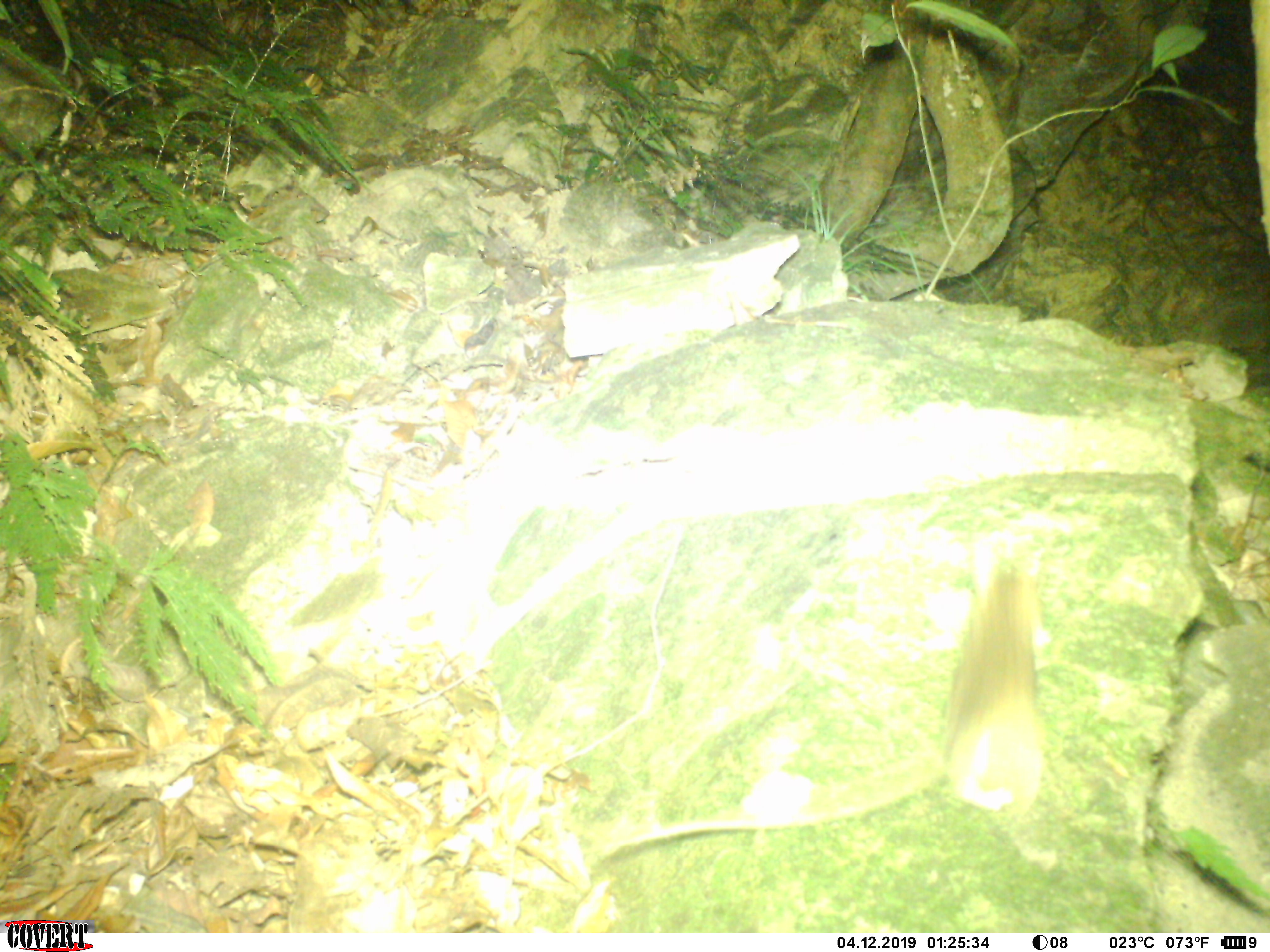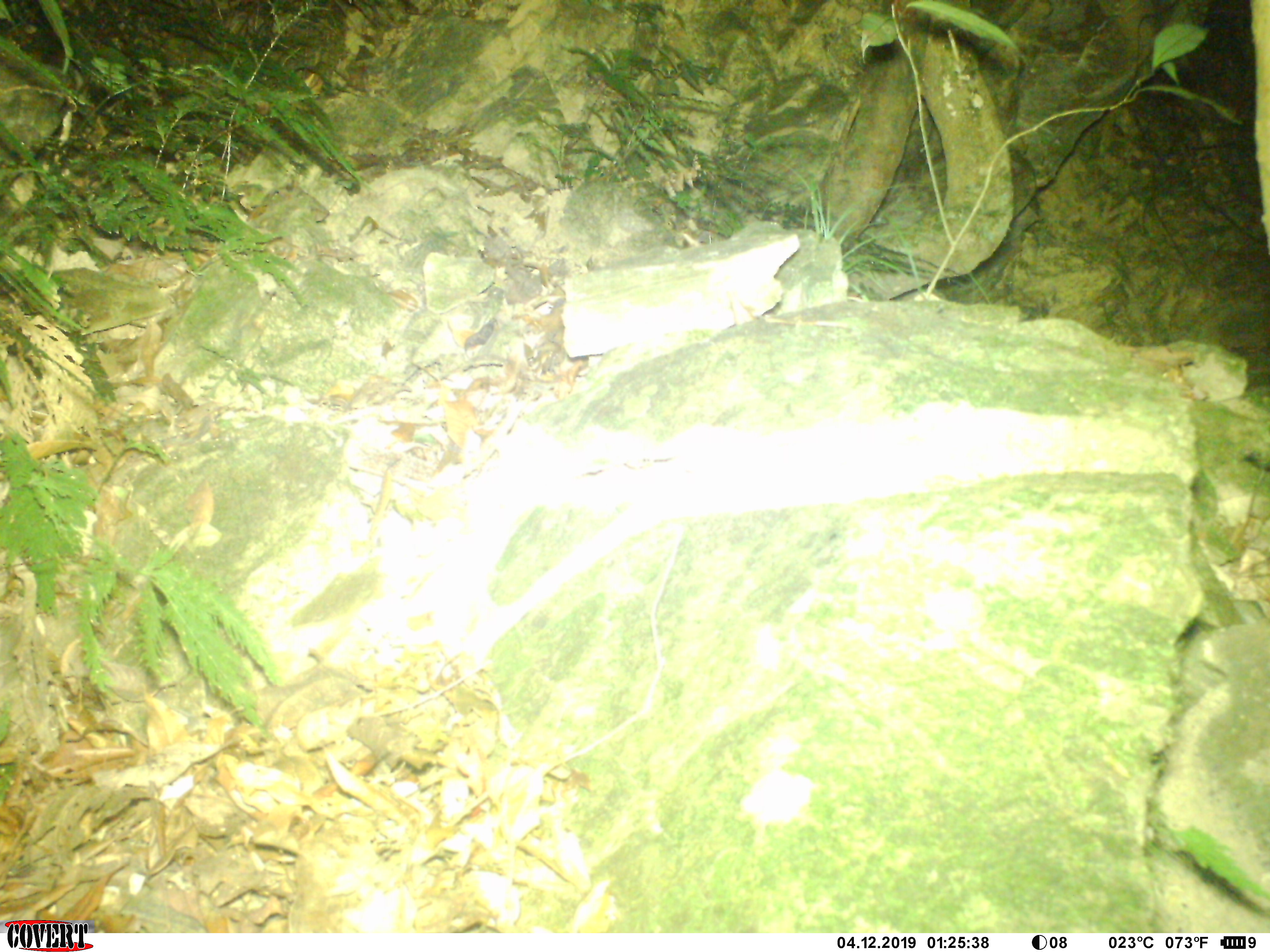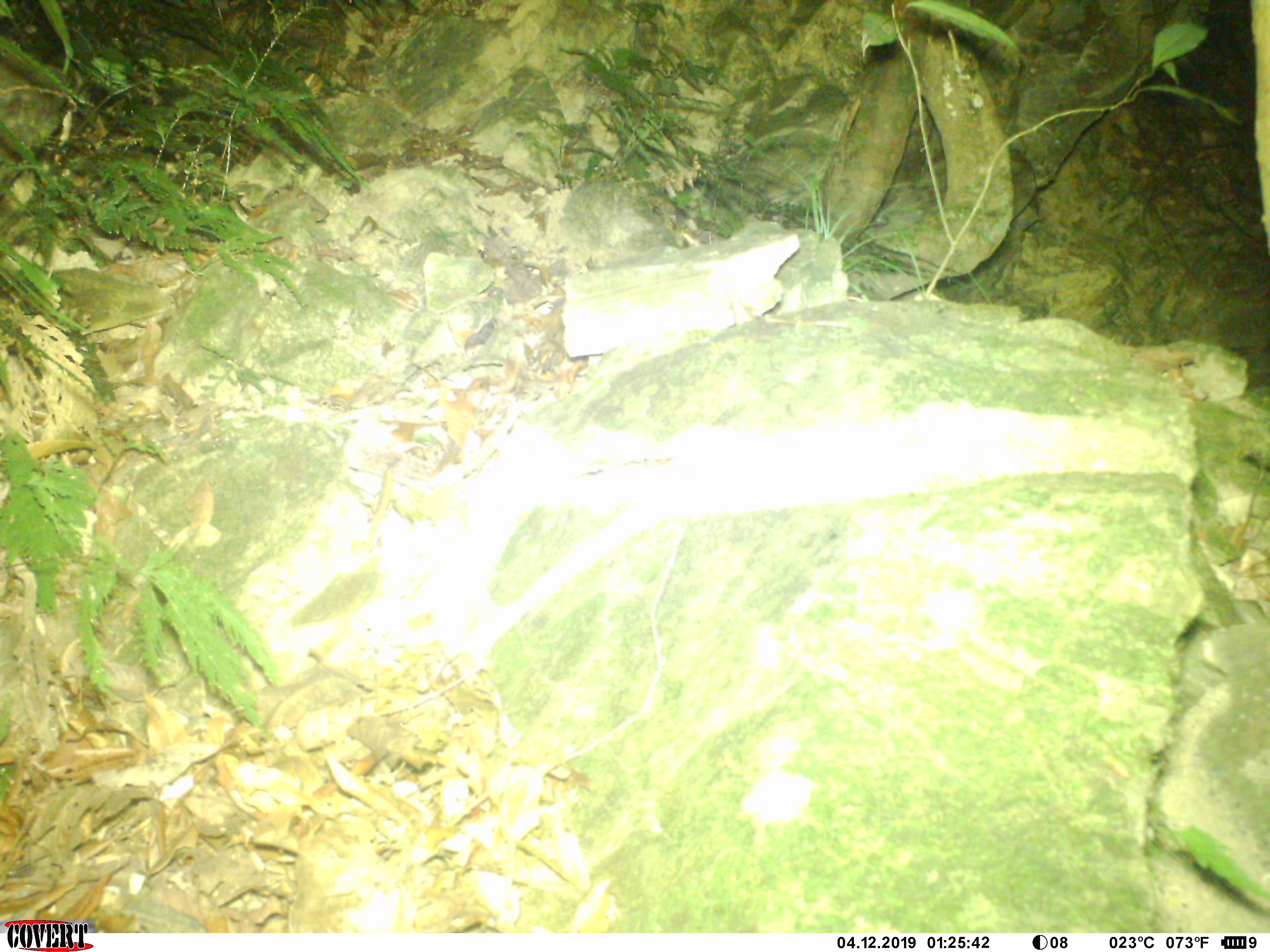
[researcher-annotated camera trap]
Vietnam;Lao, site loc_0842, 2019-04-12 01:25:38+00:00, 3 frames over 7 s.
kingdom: Animalia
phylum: Chordata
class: Mammalia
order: Rodentia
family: Muridae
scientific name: Muridae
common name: old-world mice and rats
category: unidentified murid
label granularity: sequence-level